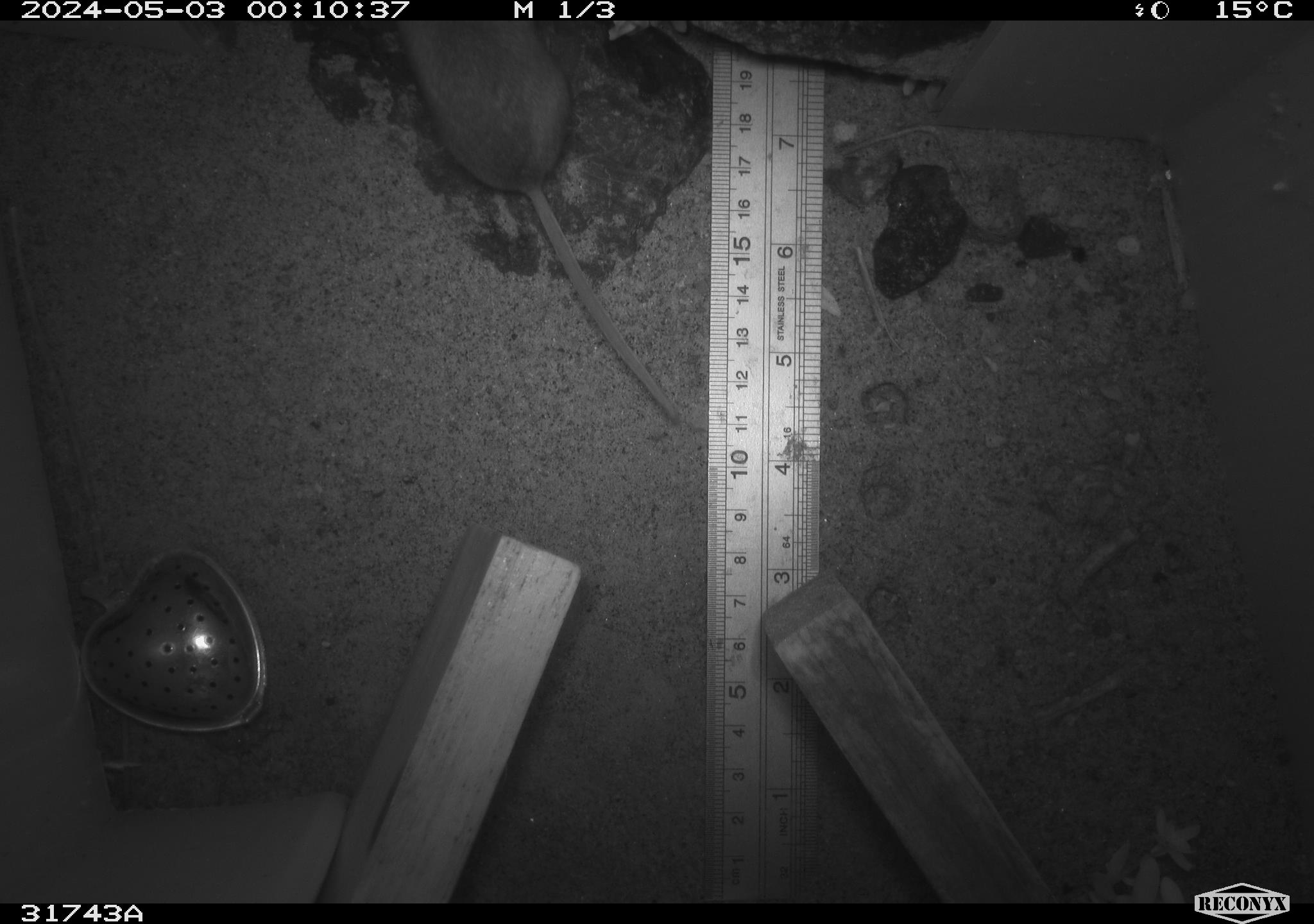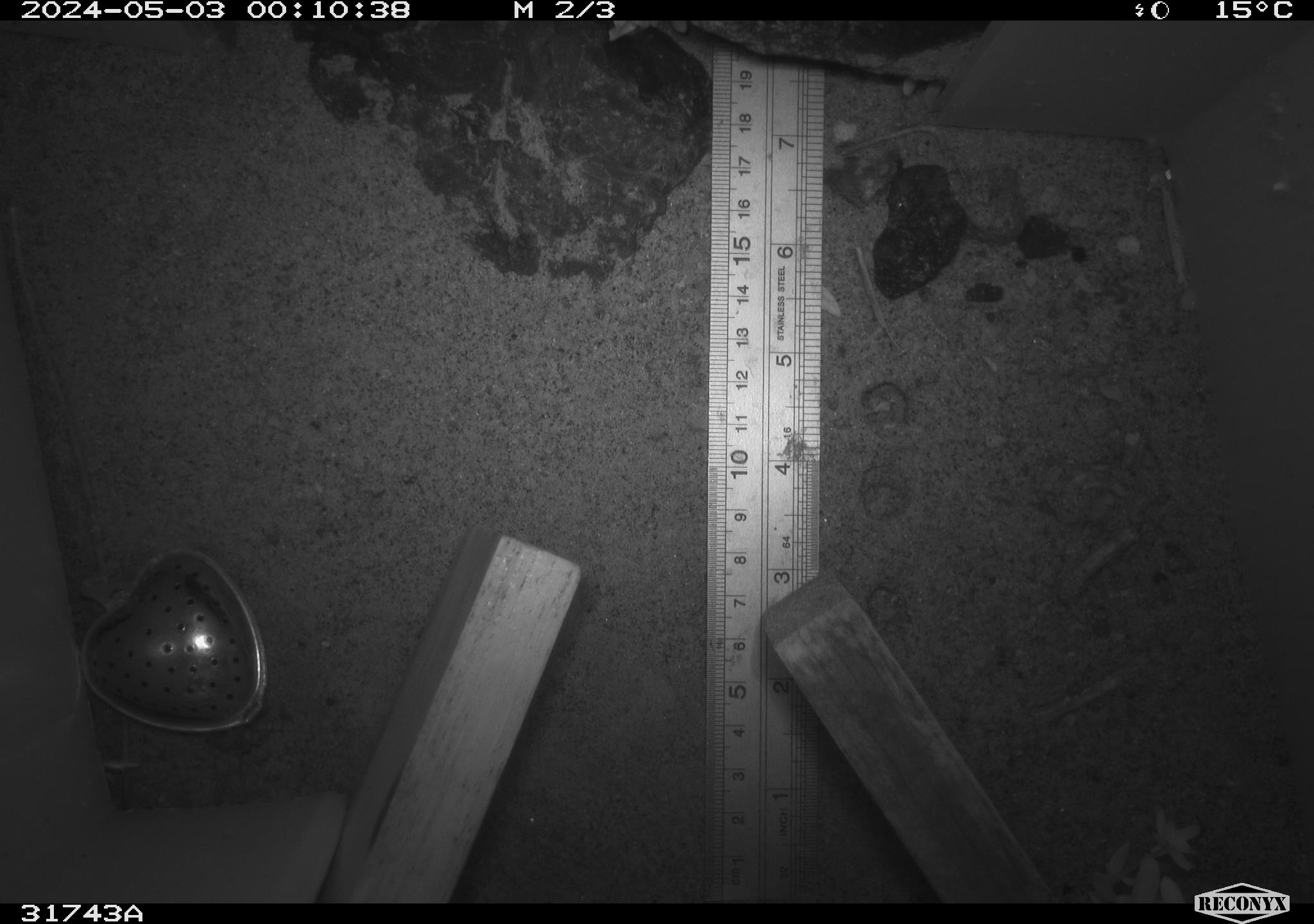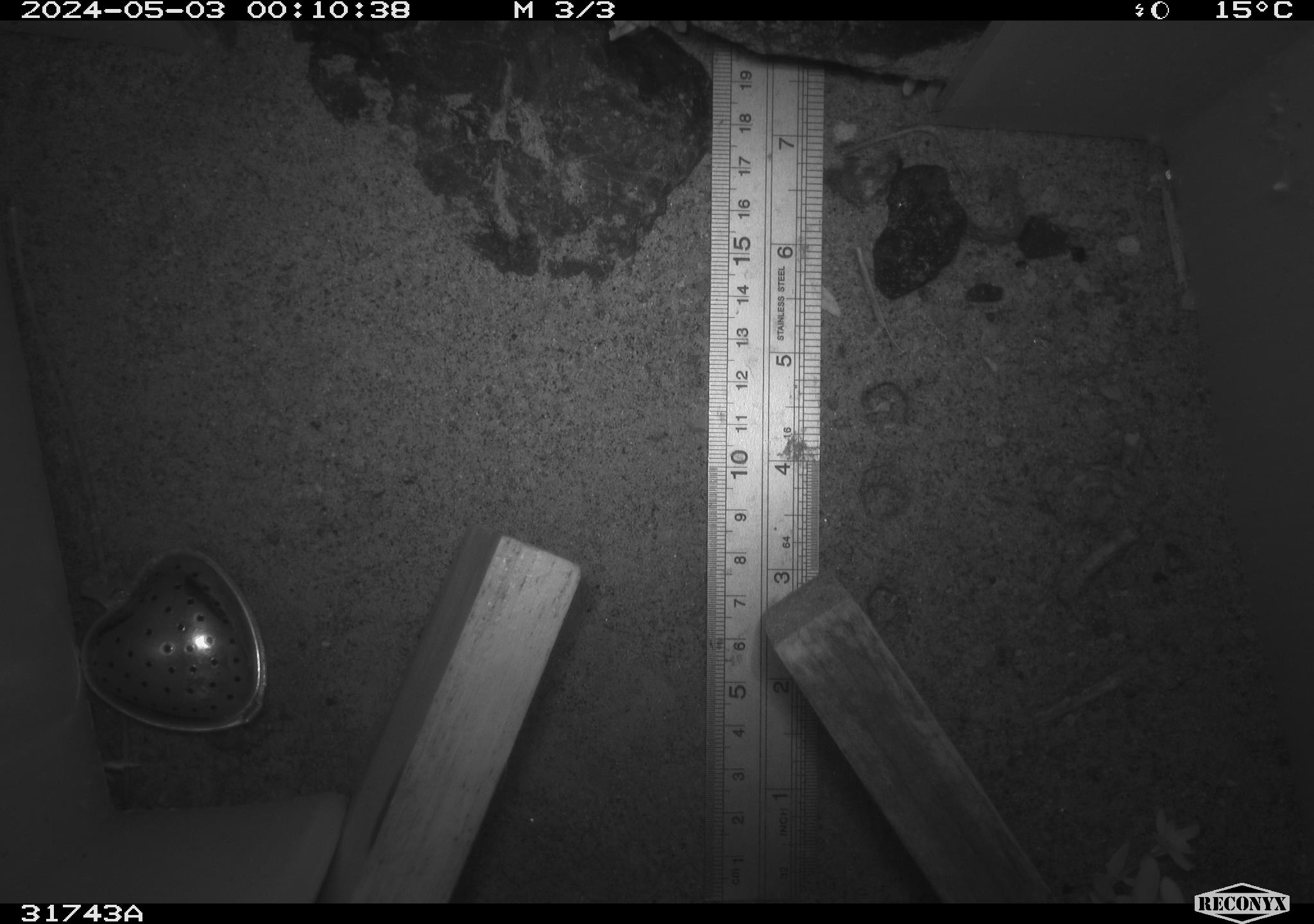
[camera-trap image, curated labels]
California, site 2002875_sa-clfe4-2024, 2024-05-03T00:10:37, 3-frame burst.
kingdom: Animalia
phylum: Chordata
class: Mammalia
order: Rodentia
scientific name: Rodentia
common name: rodent